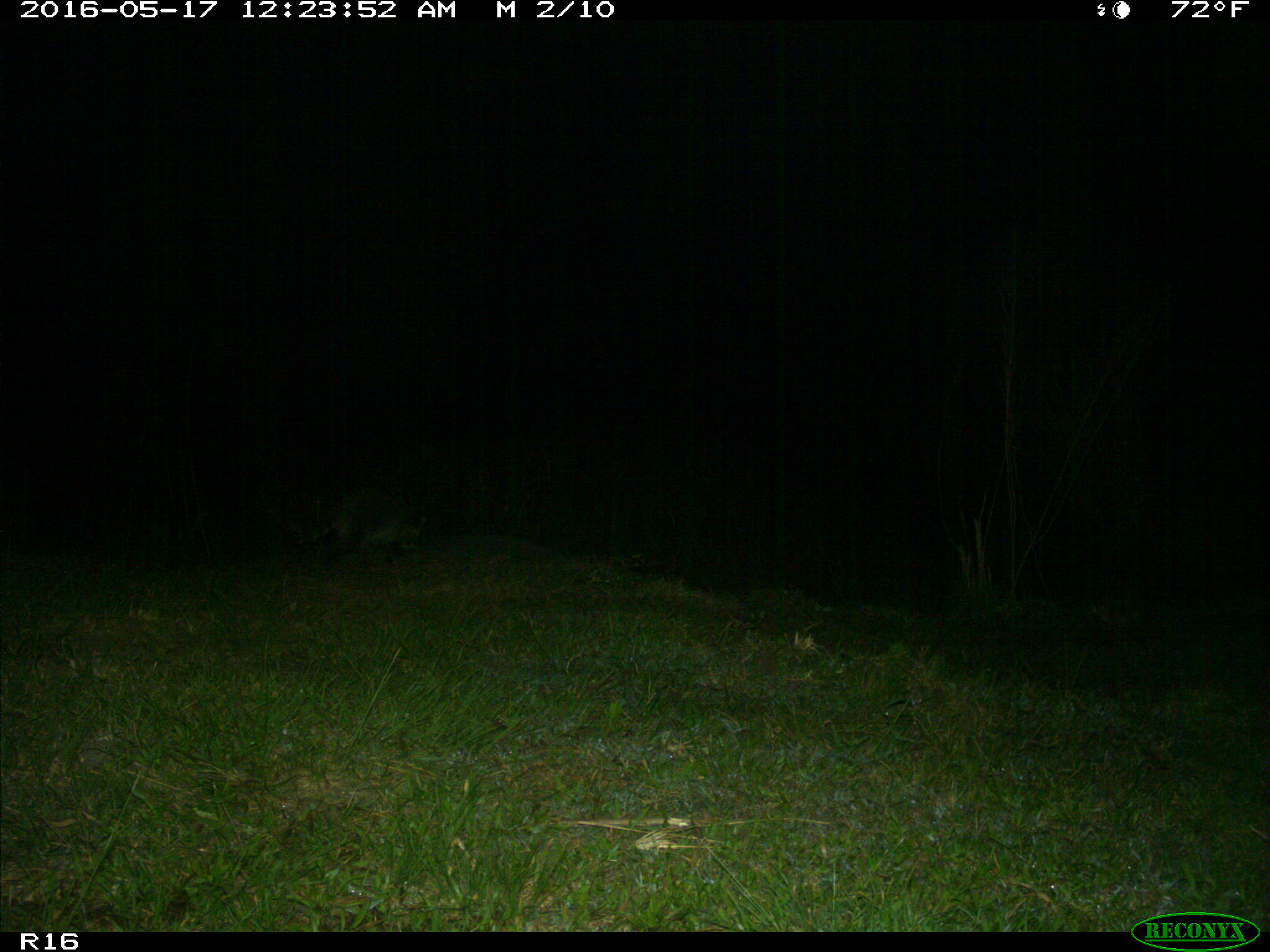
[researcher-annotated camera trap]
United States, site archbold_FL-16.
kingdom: Animalia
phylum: Chordata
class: Mammalia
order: Carnivora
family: Procyonidae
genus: Procyon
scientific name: Procyon lotor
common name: common raccoon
Procyon lotor (common raccoon).